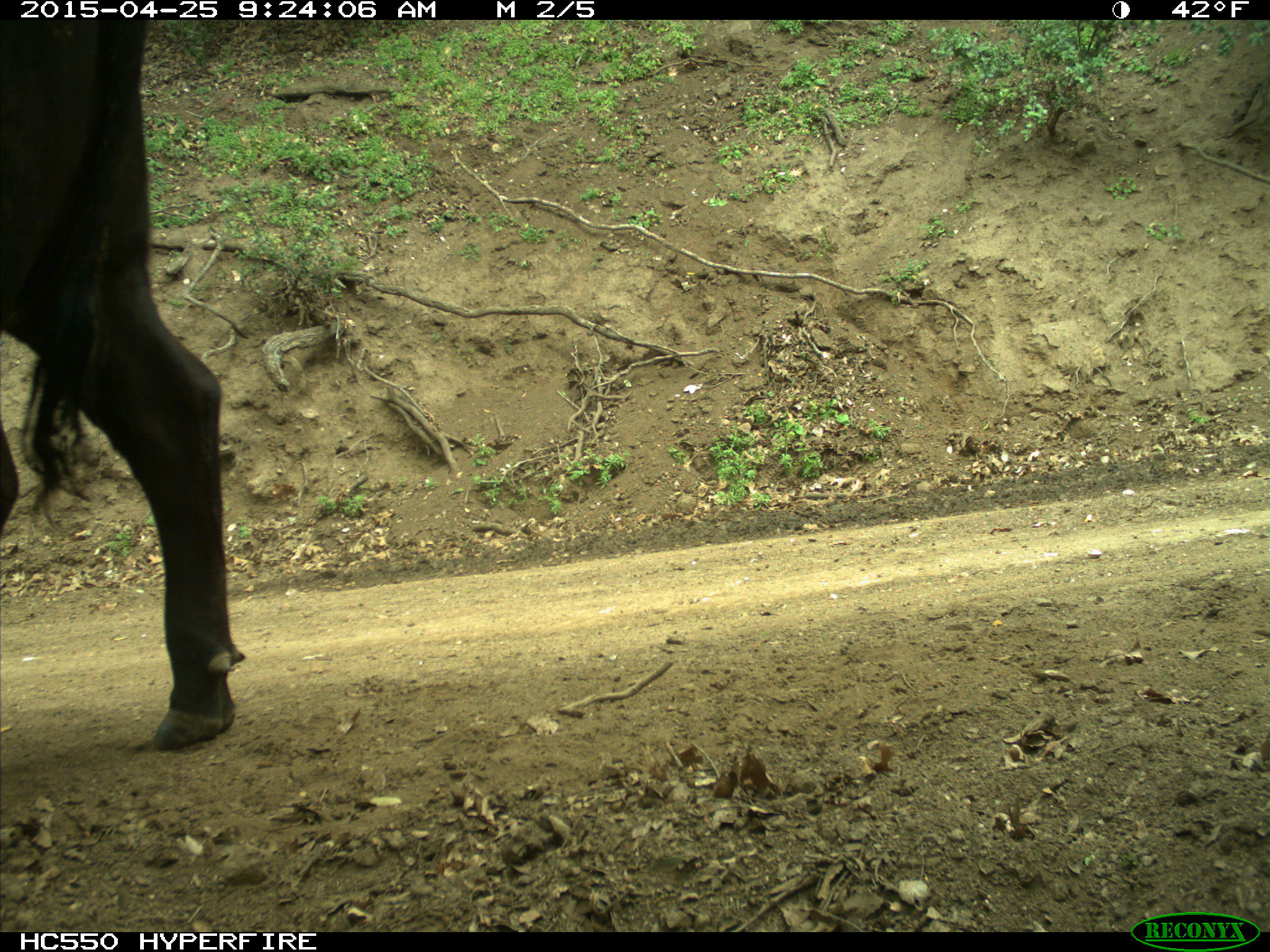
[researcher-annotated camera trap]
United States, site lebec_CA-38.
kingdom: Animalia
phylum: Chordata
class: Mammalia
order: Artiodactyla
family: Bovidae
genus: Bos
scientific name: Bos taurus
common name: domestic cow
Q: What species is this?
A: Bos taurus (domestic cow).